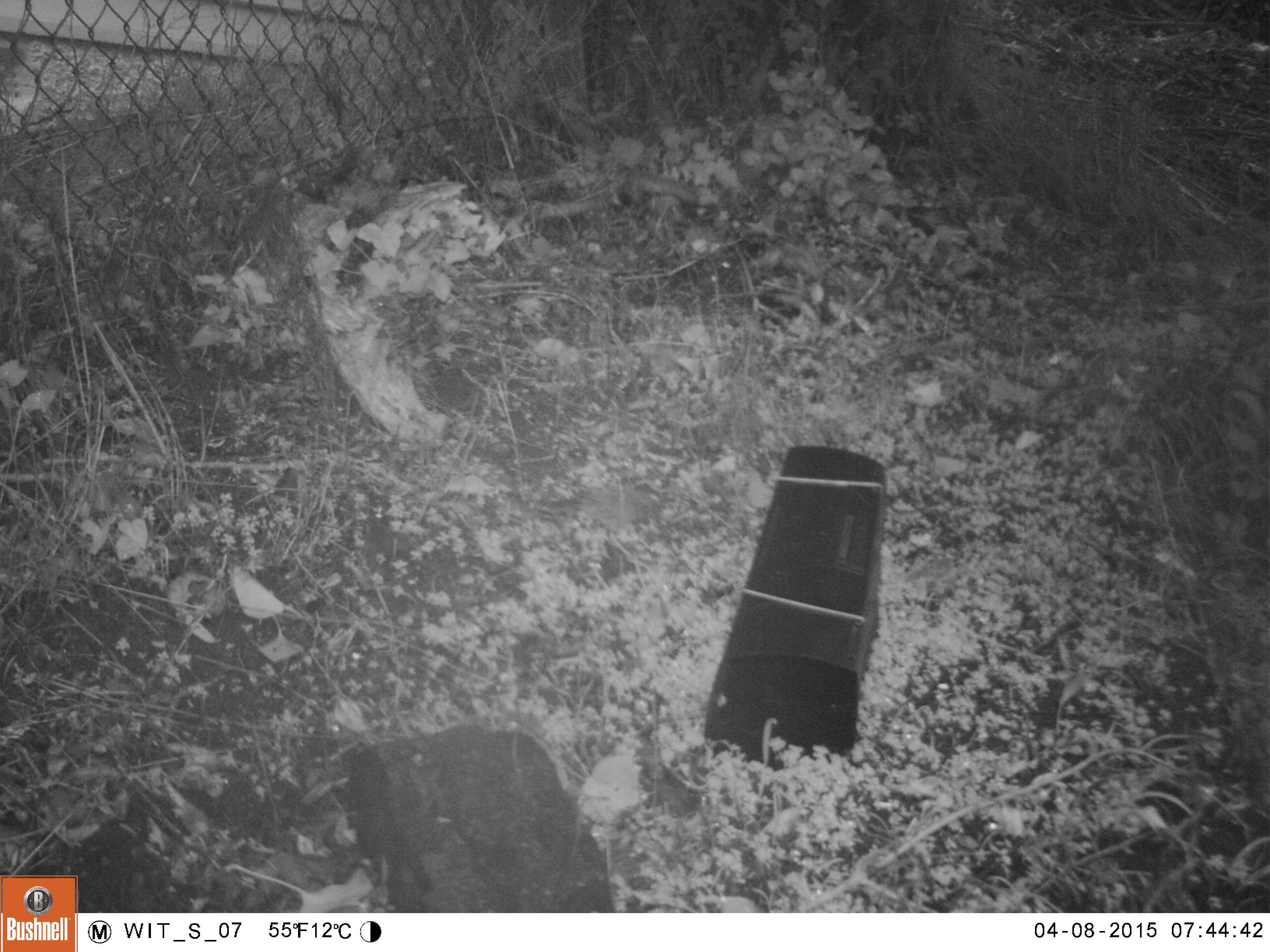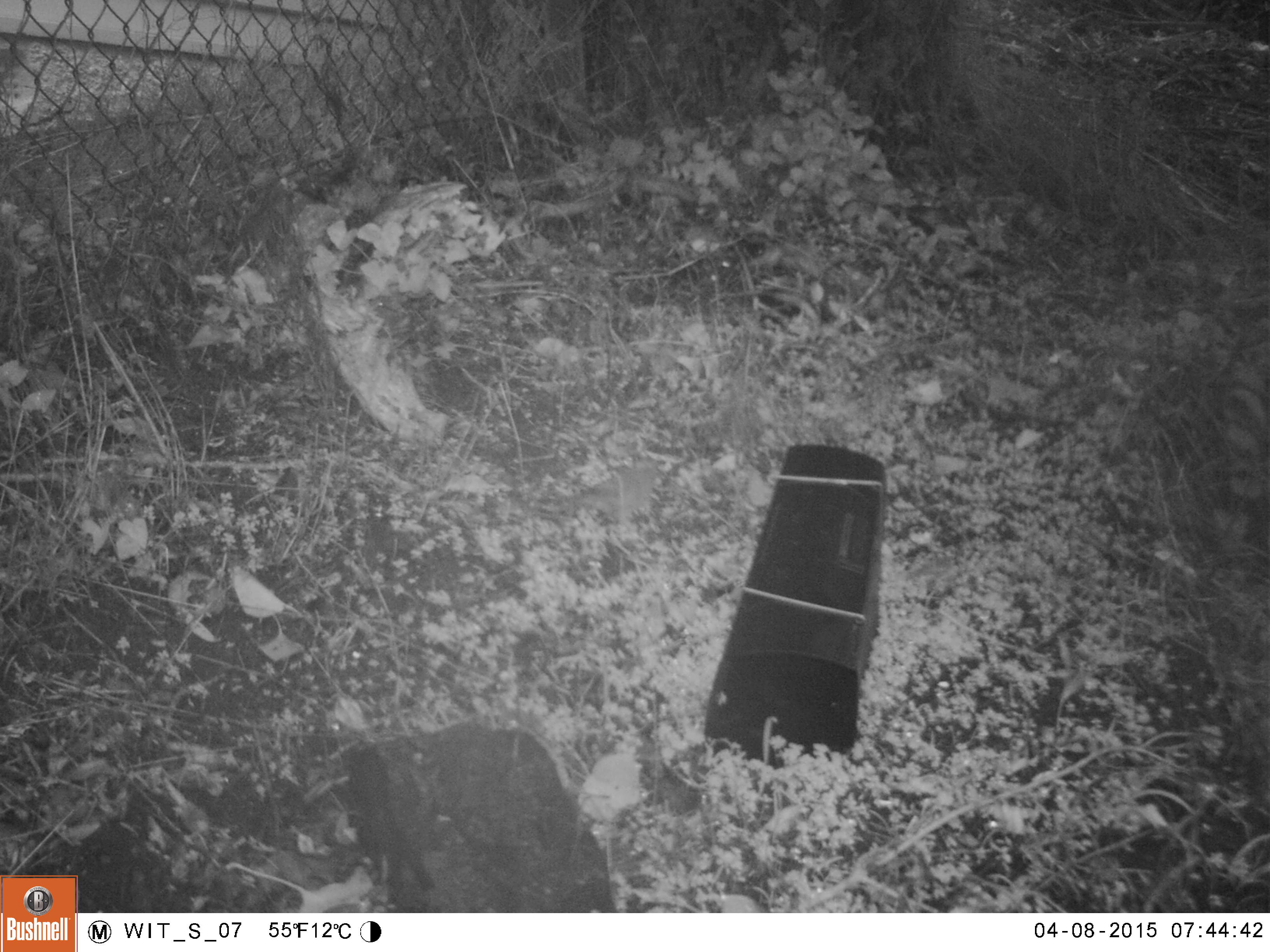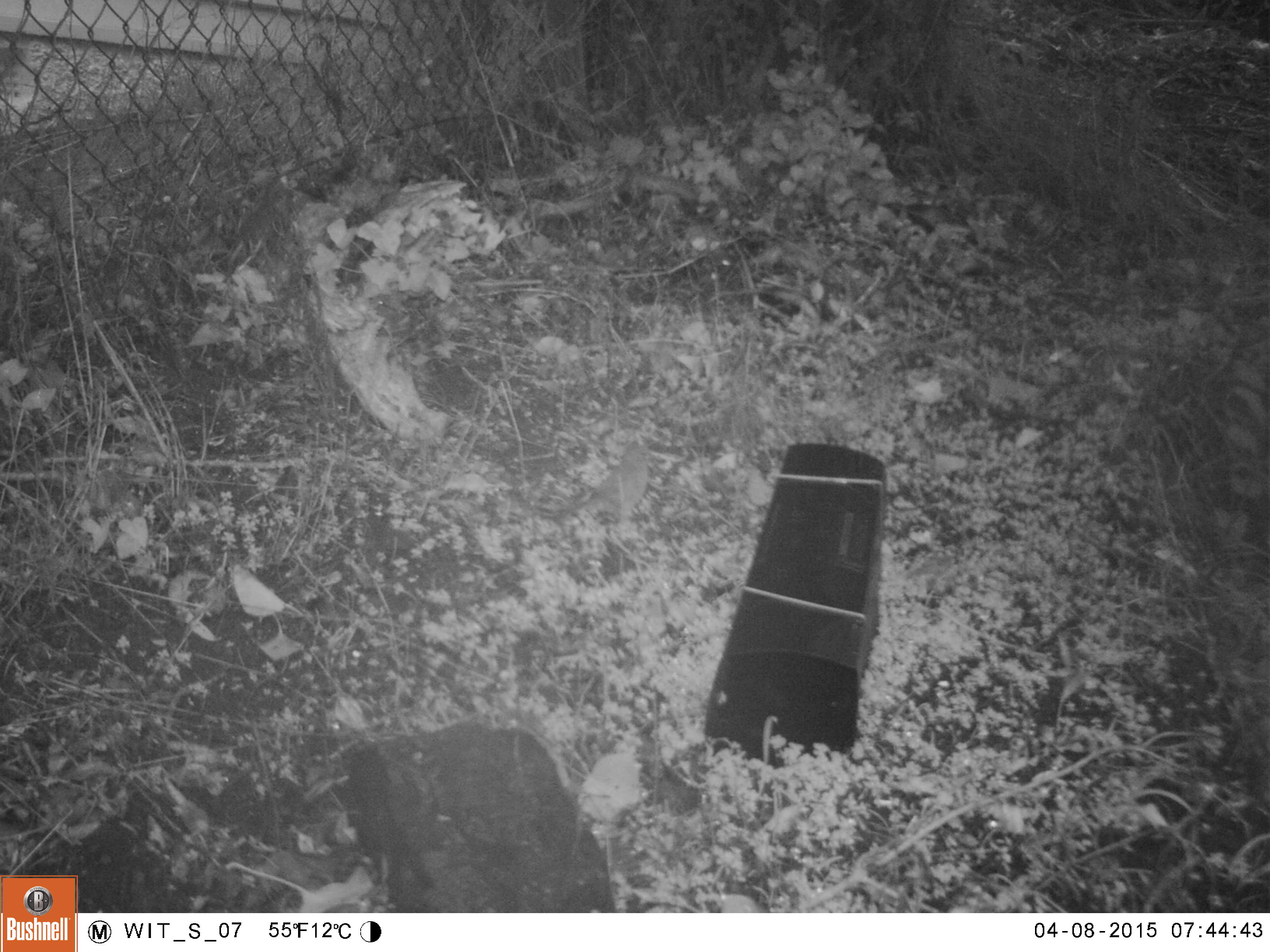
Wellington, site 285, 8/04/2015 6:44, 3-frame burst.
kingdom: Animalia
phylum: Chordata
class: Aves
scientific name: Aves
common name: bird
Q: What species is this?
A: Bird (Aves).